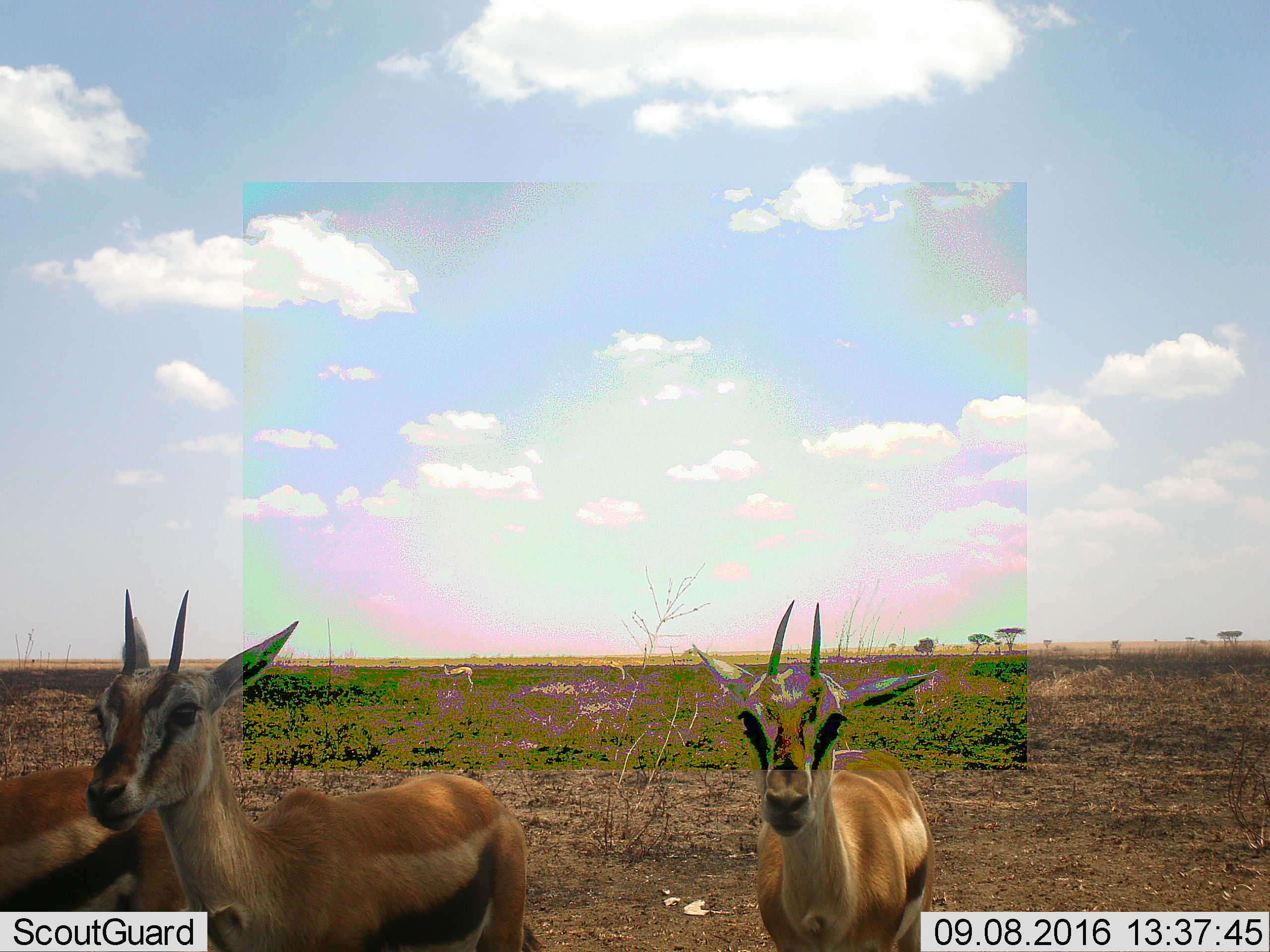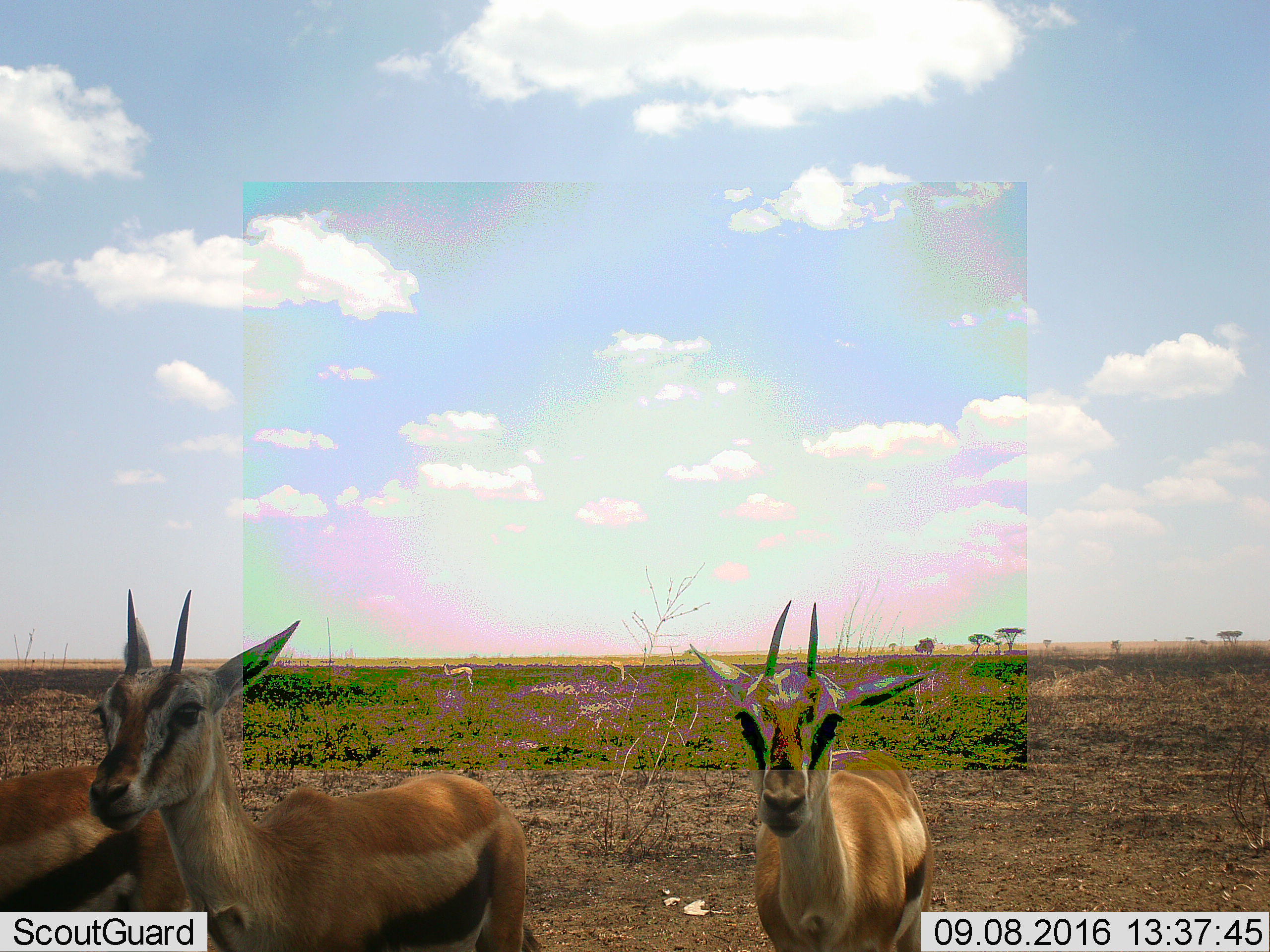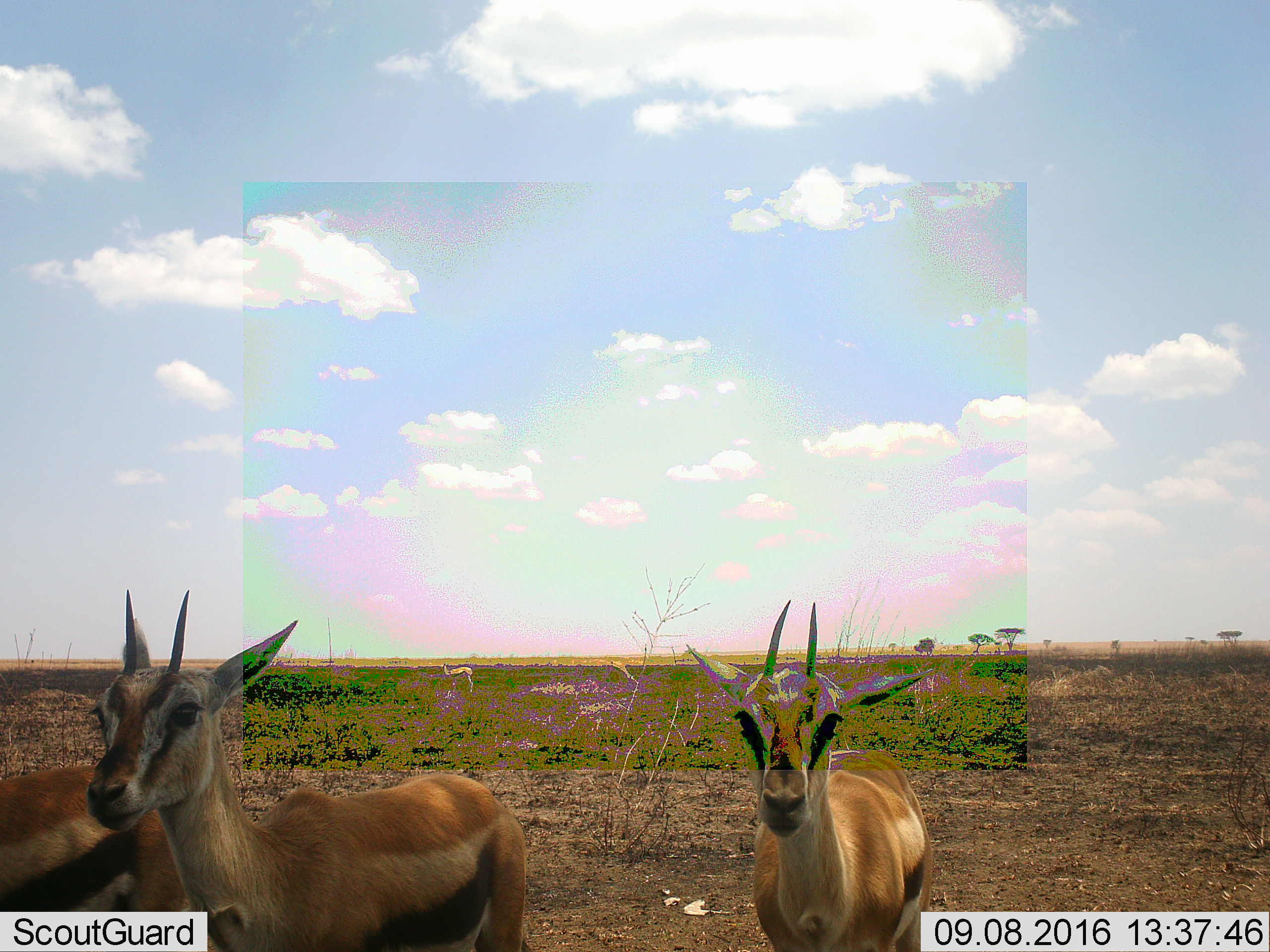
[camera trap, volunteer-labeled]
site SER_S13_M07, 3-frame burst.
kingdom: Animalia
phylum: Chordata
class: Mammalia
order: Artiodactyla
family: Bovidae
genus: Eudorcas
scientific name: Eudorcas thomsonii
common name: thomson's gazelle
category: gazellethomsons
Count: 4.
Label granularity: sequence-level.